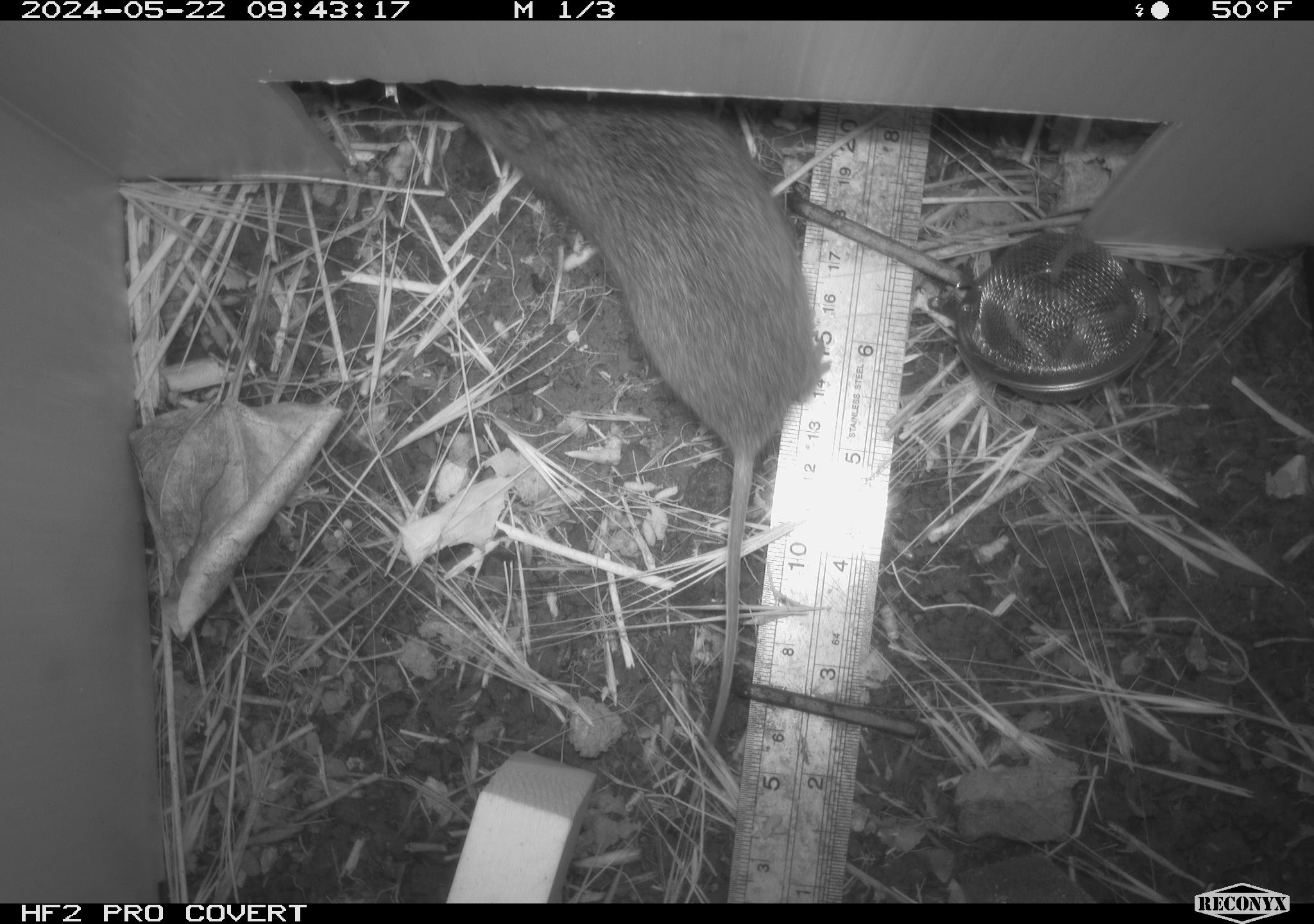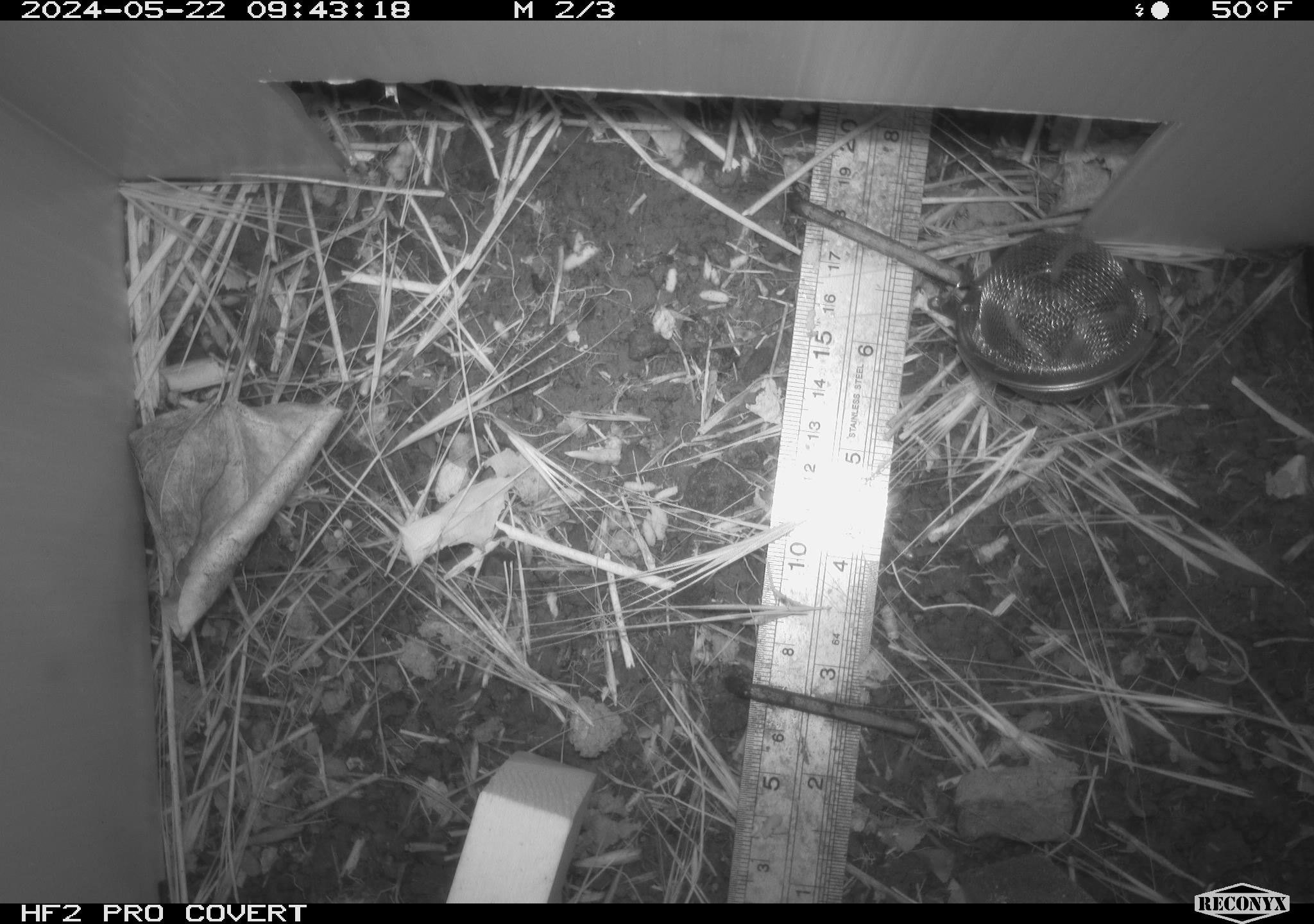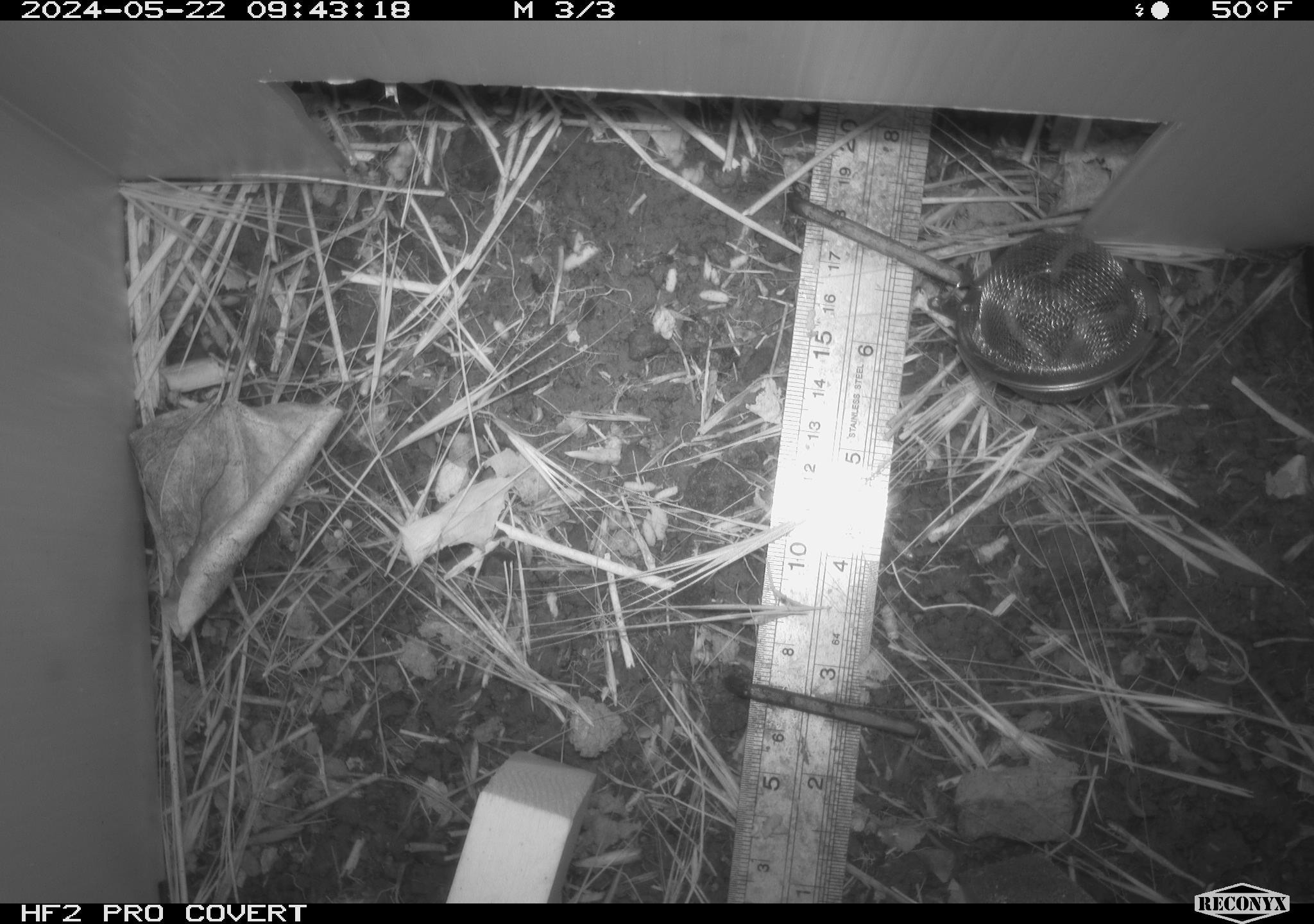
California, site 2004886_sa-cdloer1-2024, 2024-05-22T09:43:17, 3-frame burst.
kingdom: Animalia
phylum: Chordata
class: Mammalia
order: Rodentia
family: Cricetidae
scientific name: Arvicolinae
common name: voles, lemmings, and muskrats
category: arvicolinae subfamily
Arvicolinae subfamily (voles, lemmings, and muskrats) (Arvicolinae).